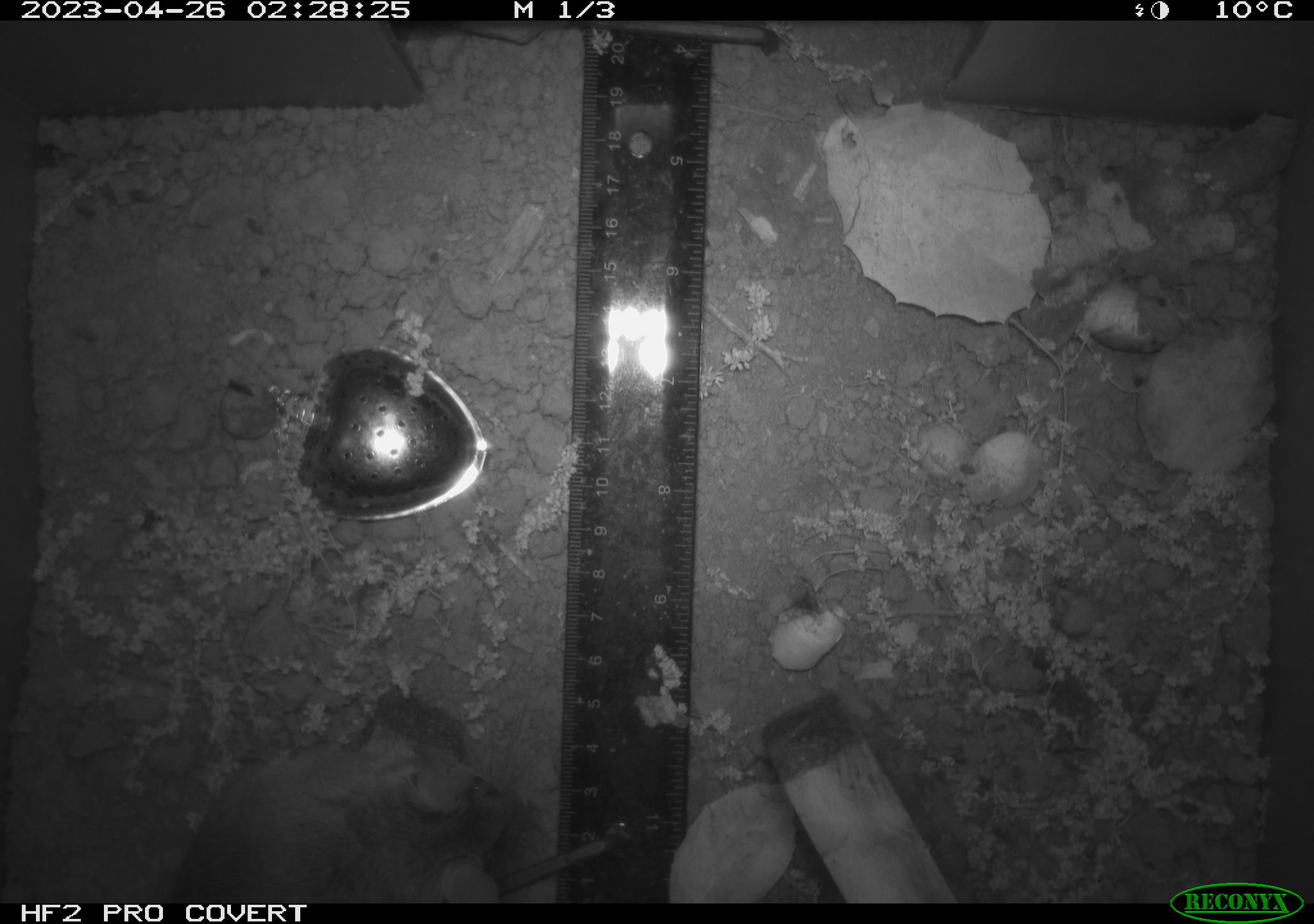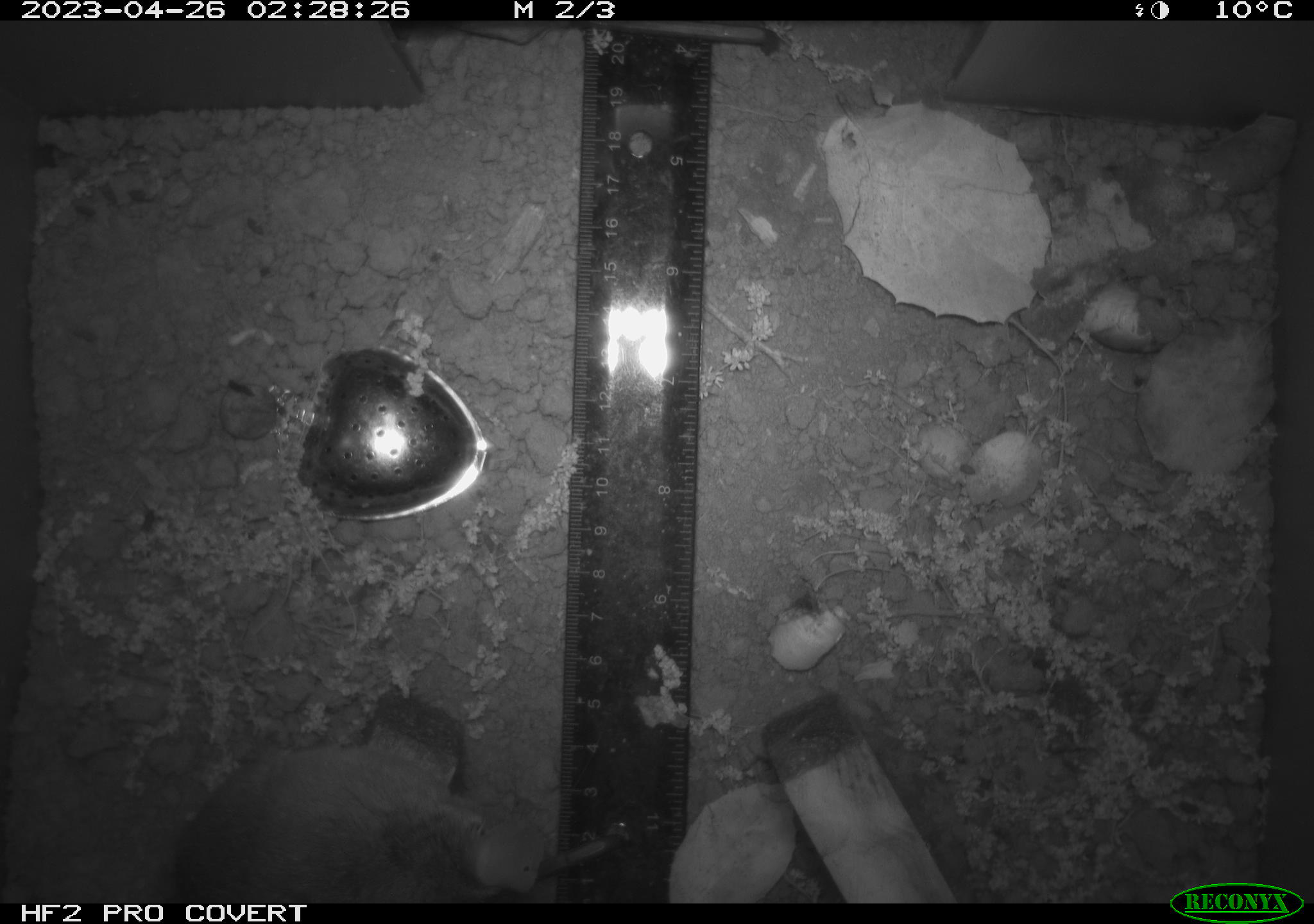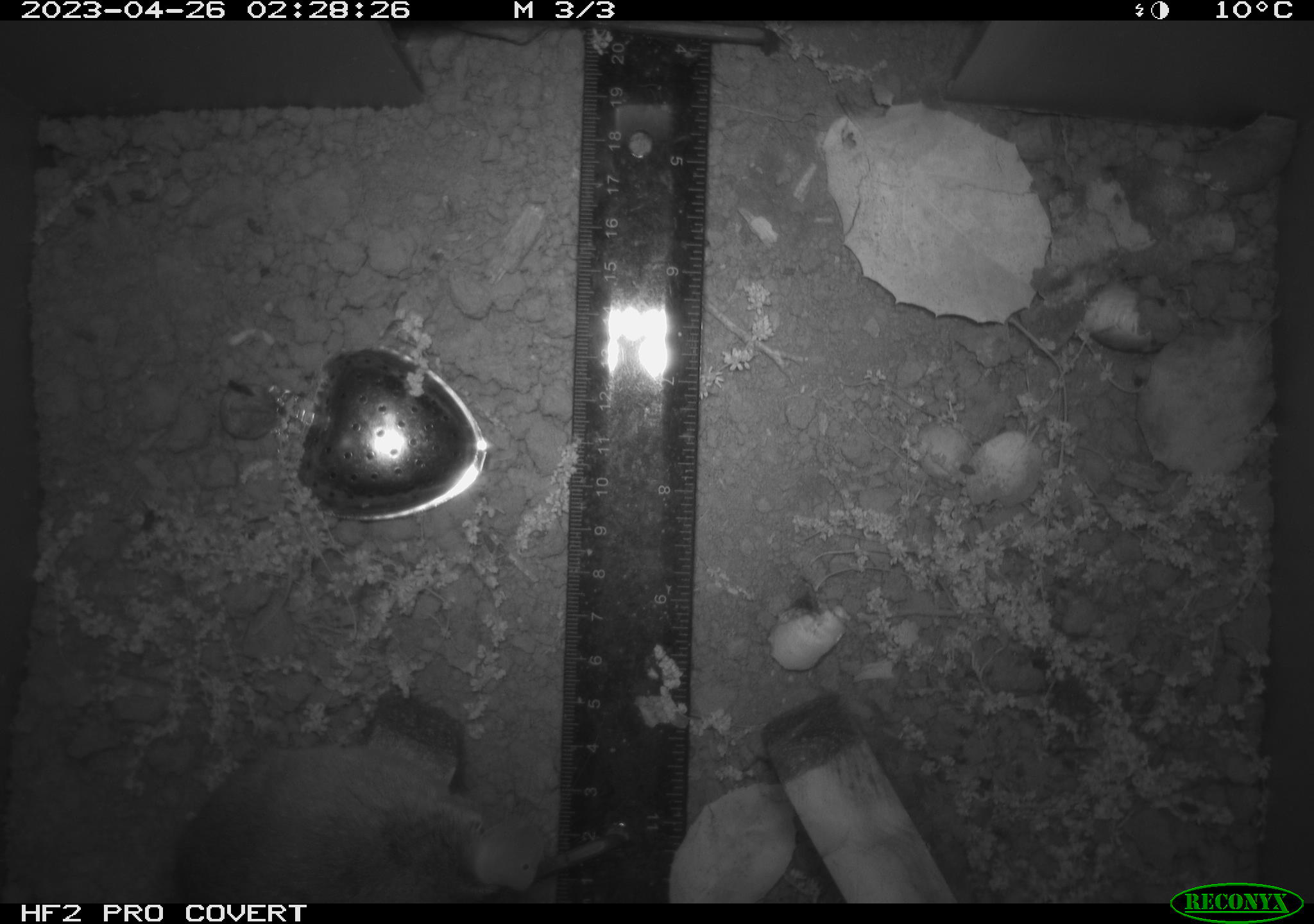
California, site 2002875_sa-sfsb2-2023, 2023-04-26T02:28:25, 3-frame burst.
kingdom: Animalia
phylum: Chordata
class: Mammalia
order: Rodentia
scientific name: Rodentia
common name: mouse species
Mouse species (Rodentia).